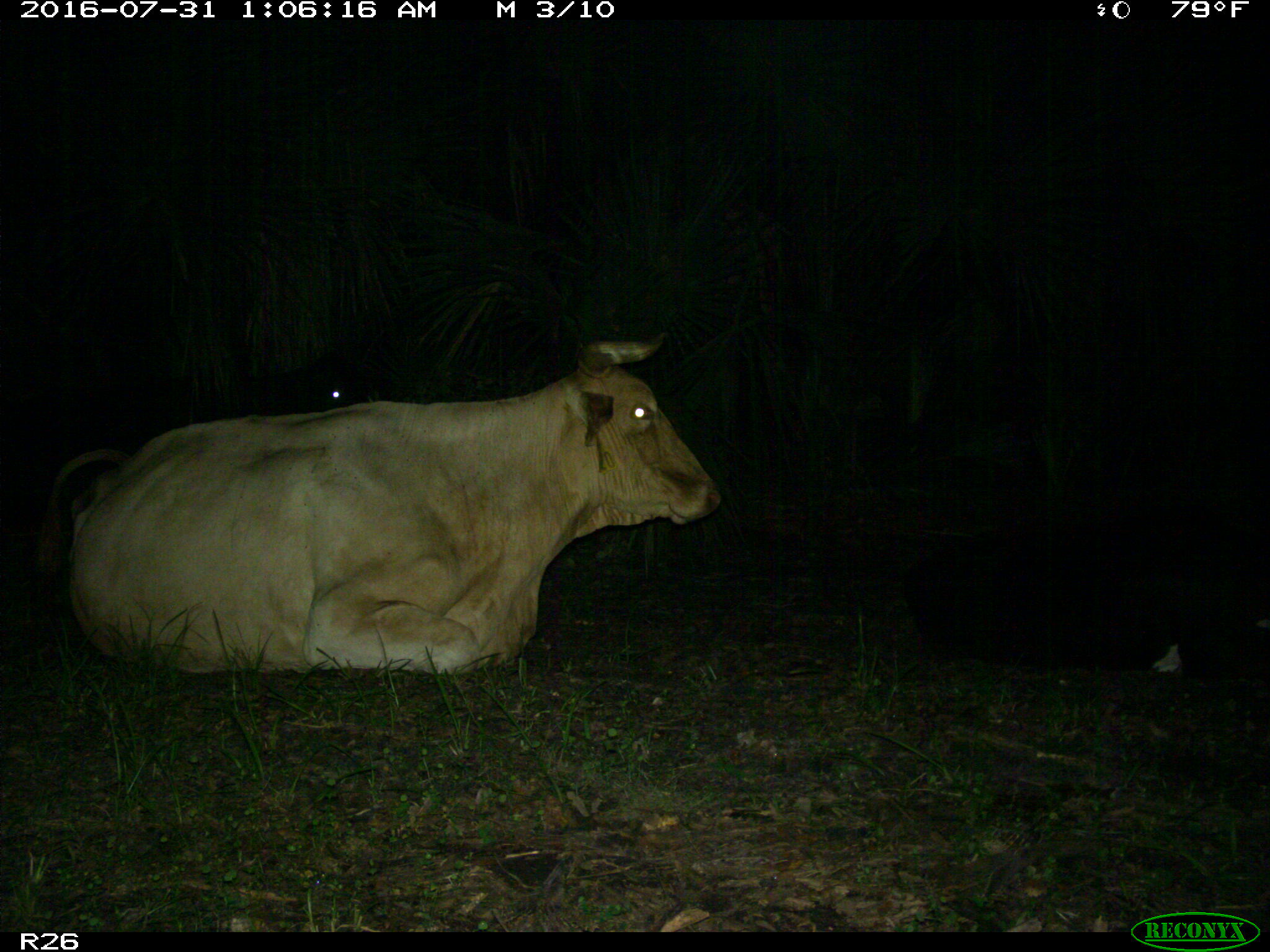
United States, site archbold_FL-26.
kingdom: Animalia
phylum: Chordata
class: Mammalia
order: Artiodactyla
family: Bovidae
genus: Bos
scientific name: Bos taurus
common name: domestic cow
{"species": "Bos taurus (domestic cow)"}